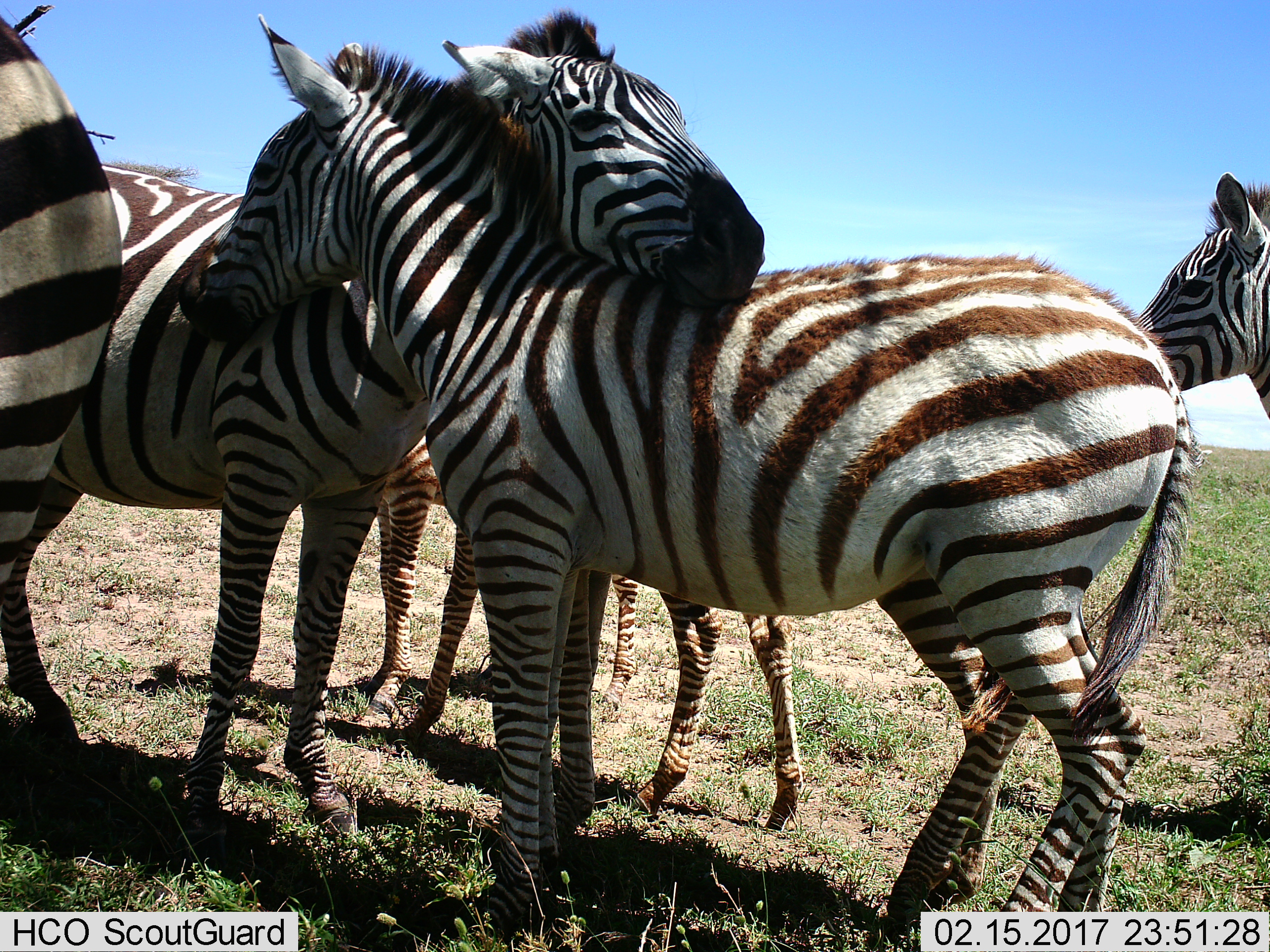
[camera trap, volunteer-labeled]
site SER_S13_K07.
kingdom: Animalia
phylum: Chordata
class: Mammalia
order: Perissodactyla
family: Equidae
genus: Equus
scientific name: Equus quagga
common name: plains zebra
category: zebraplains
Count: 6.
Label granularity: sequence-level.